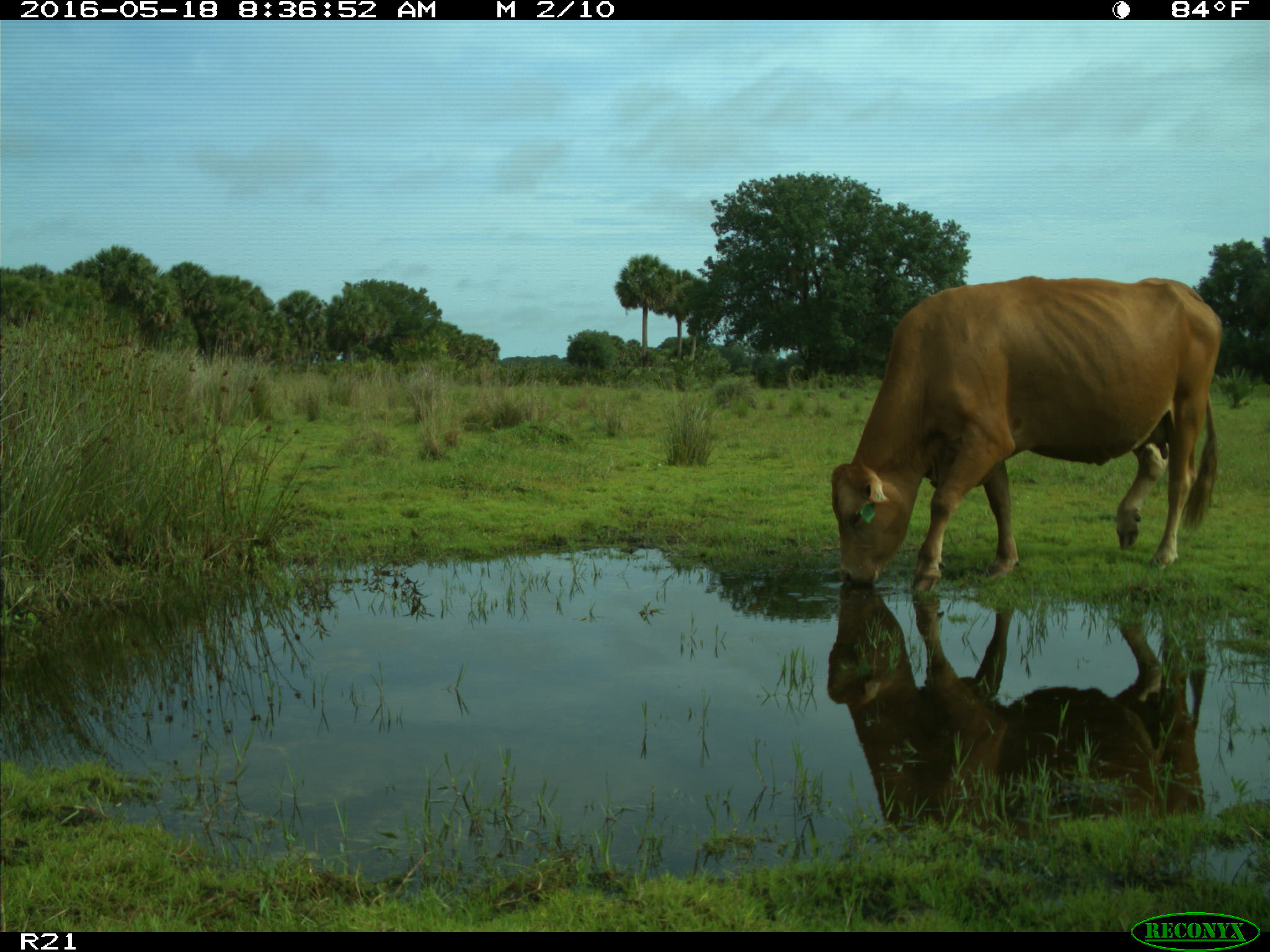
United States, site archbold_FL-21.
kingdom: Animalia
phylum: Chordata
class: Mammalia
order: Artiodactyla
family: Bovidae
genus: Bos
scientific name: Bos taurus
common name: domestic cow